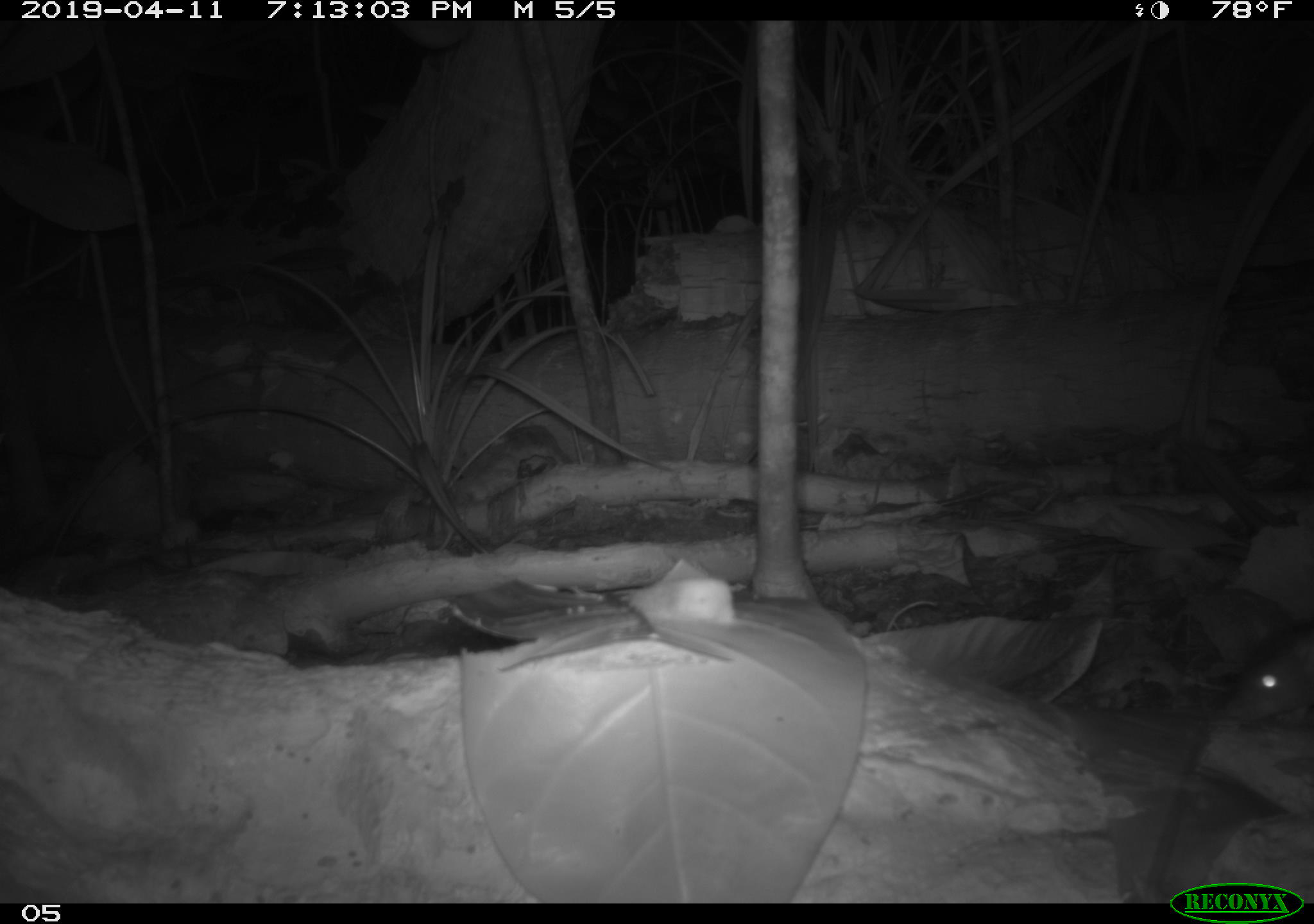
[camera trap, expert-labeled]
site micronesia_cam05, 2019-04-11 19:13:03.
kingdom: Animalia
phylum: Chordata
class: Mammalia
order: Rodentia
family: Muridae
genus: Rattus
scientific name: Rattus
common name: rat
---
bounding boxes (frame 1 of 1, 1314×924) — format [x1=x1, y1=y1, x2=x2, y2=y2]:
rat: [x1=1225, y1=612, x2=1312, y2=728]